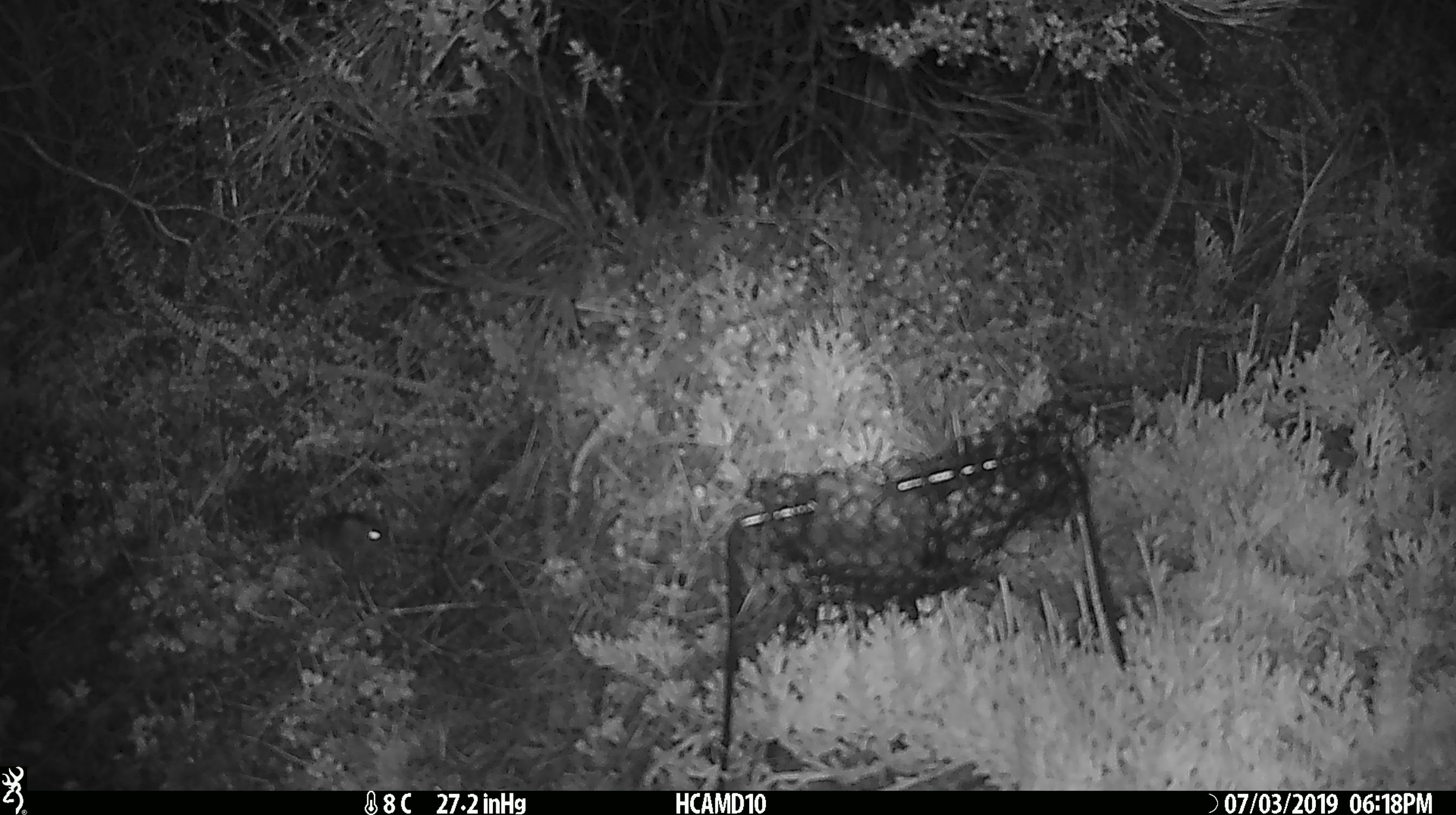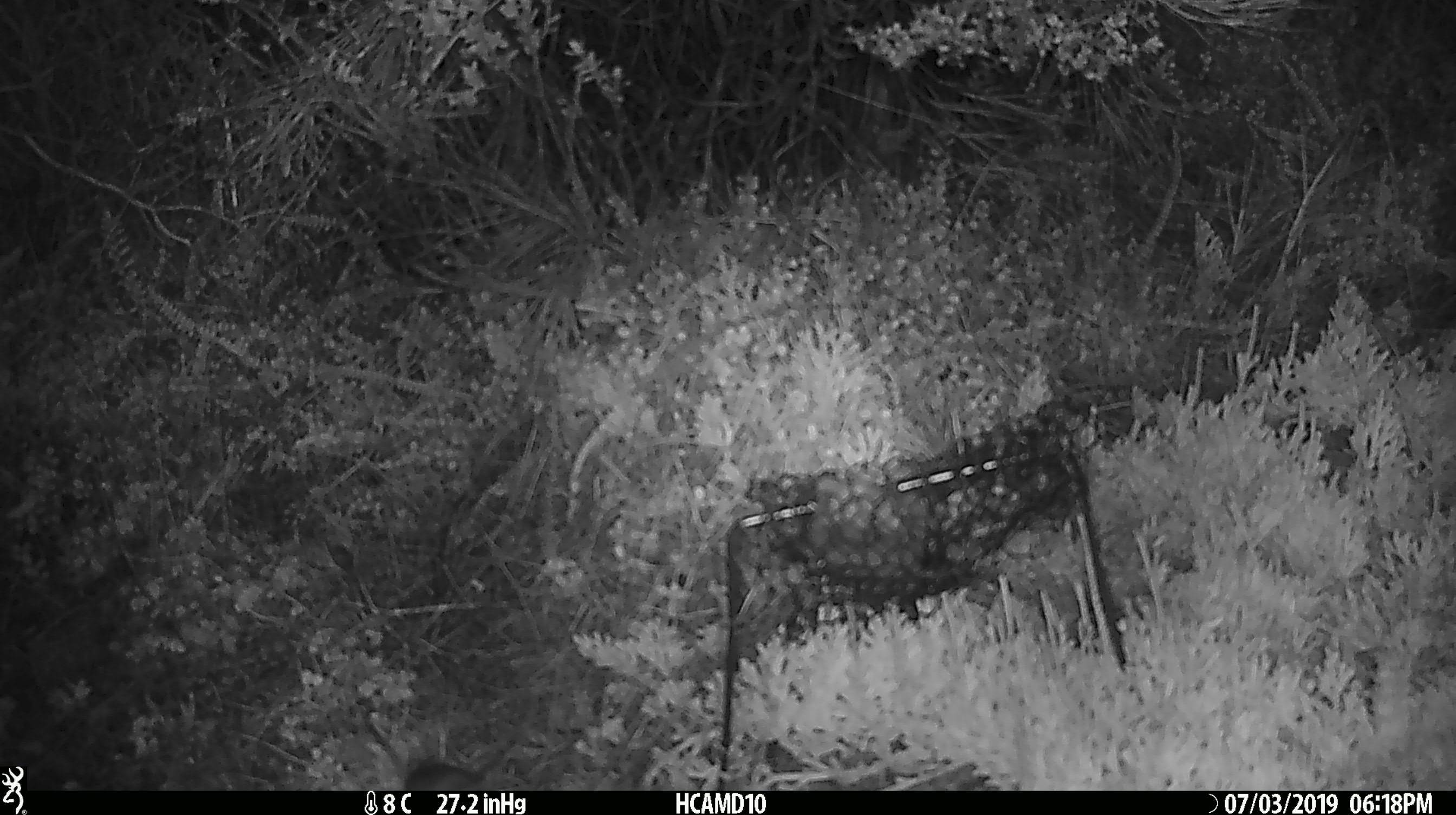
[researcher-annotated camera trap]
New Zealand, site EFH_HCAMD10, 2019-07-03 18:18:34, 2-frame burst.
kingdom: Animalia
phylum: Chordata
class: Mammalia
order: Rodentia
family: Muridae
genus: Mus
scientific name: Mus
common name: mouse